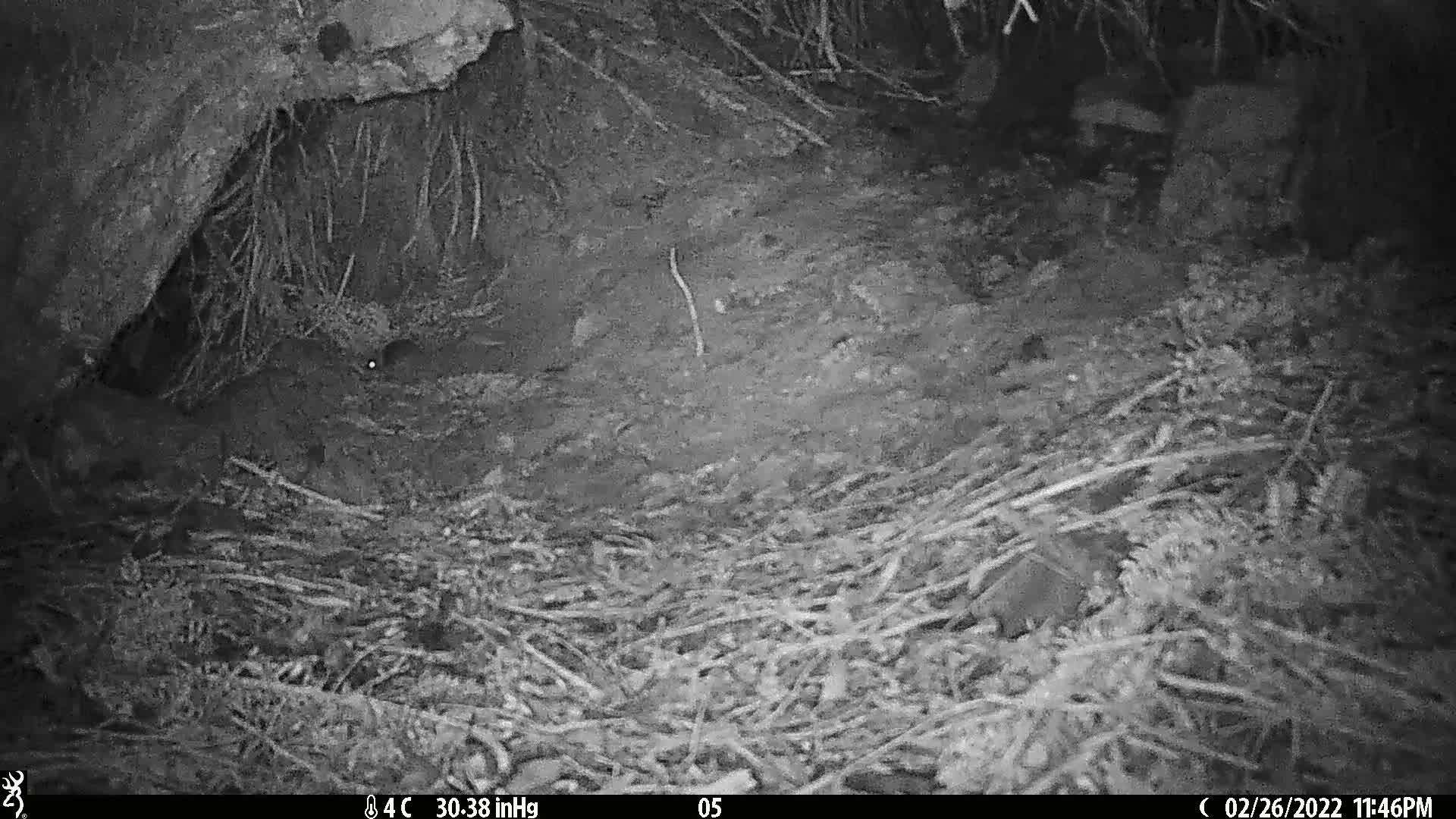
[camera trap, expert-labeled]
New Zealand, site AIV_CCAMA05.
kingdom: Animalia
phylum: Chordata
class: Mammalia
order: Rodentia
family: Muridae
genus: Mus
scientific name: Mus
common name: mouse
Mouse (Mus).